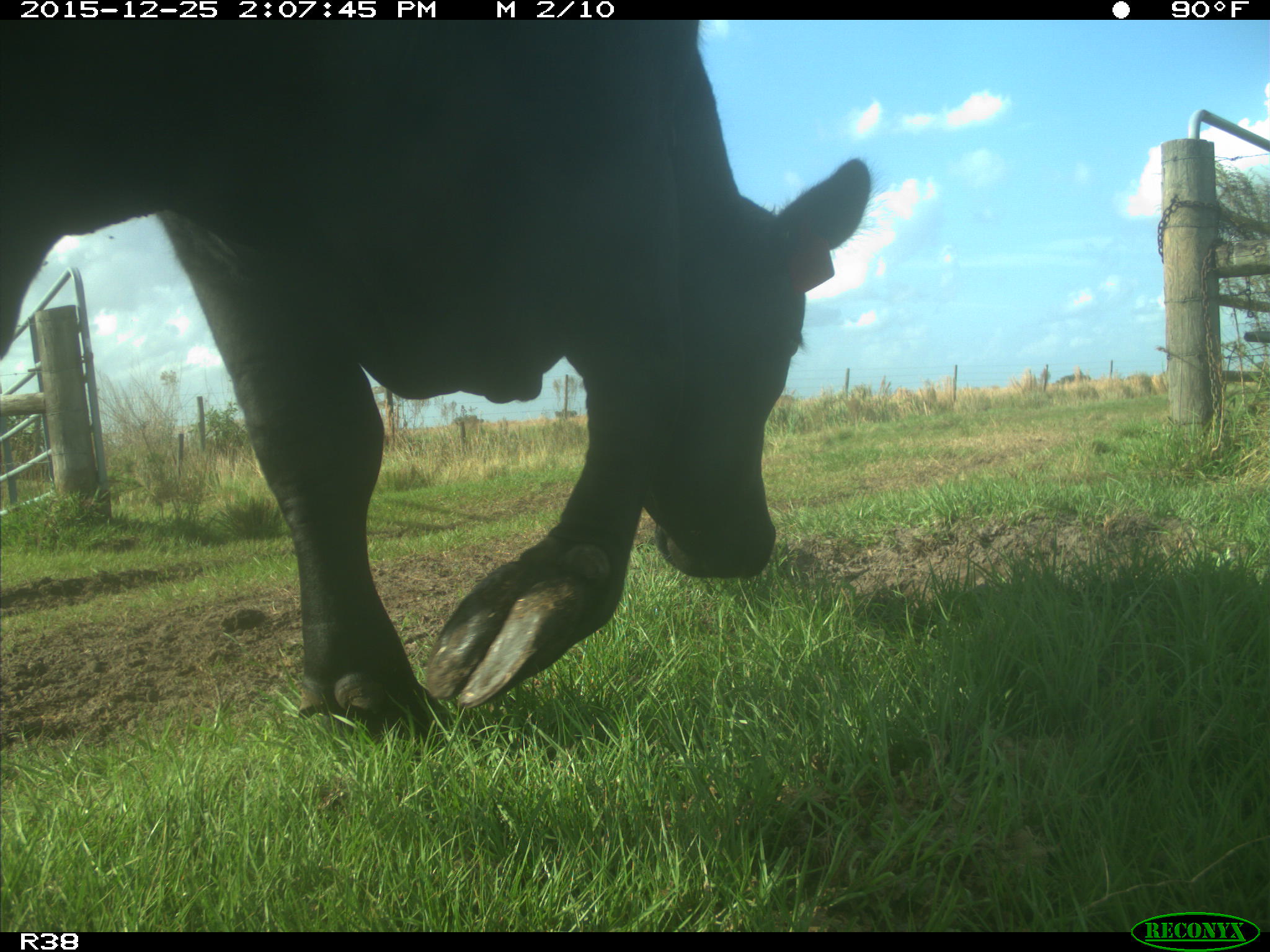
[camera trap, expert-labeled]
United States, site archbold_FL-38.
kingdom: Animalia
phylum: Chordata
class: Mammalia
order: Artiodactyla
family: Bovidae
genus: Bos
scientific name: Bos taurus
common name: domestic cow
Bos taurus (domestic cow).